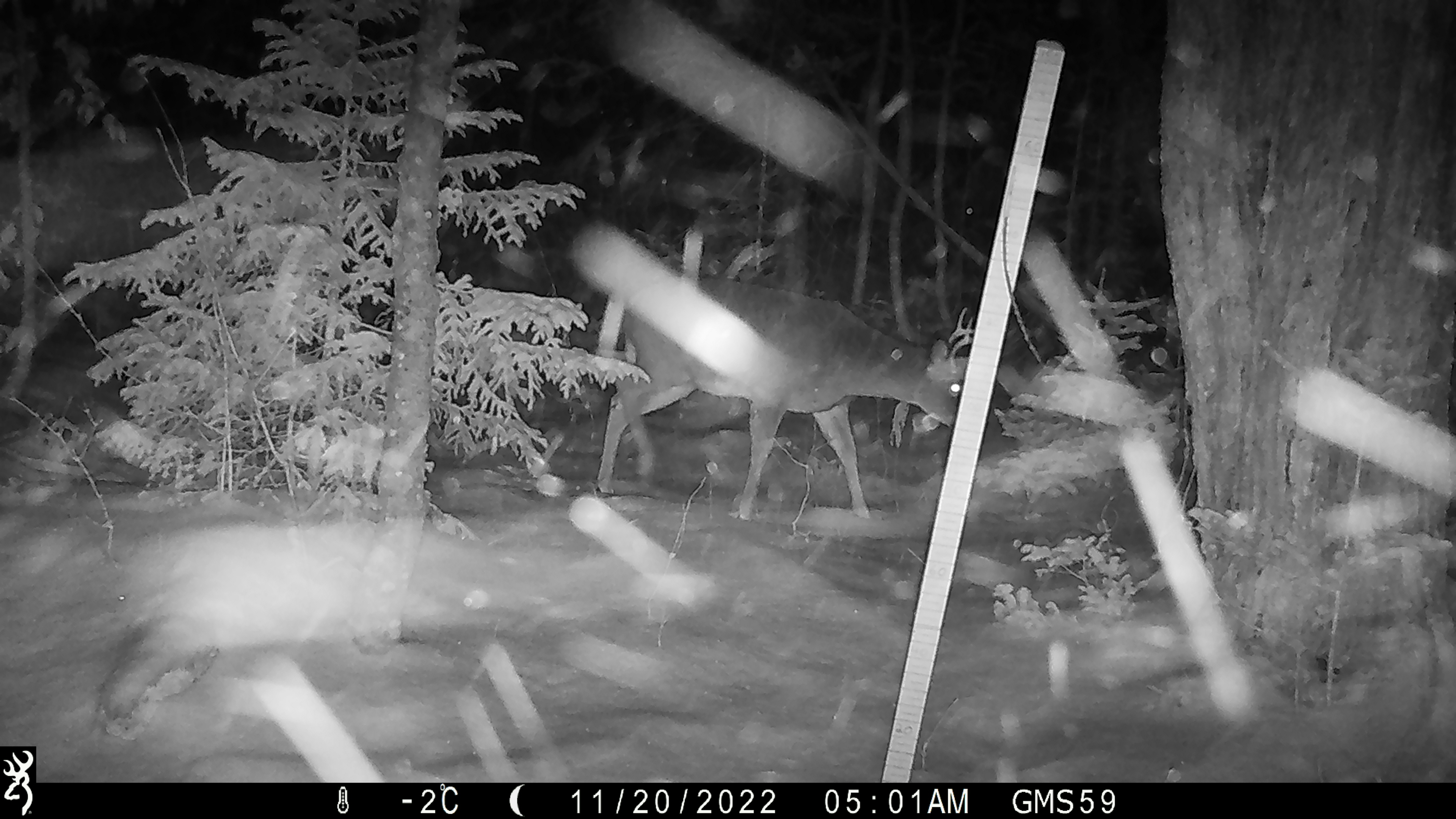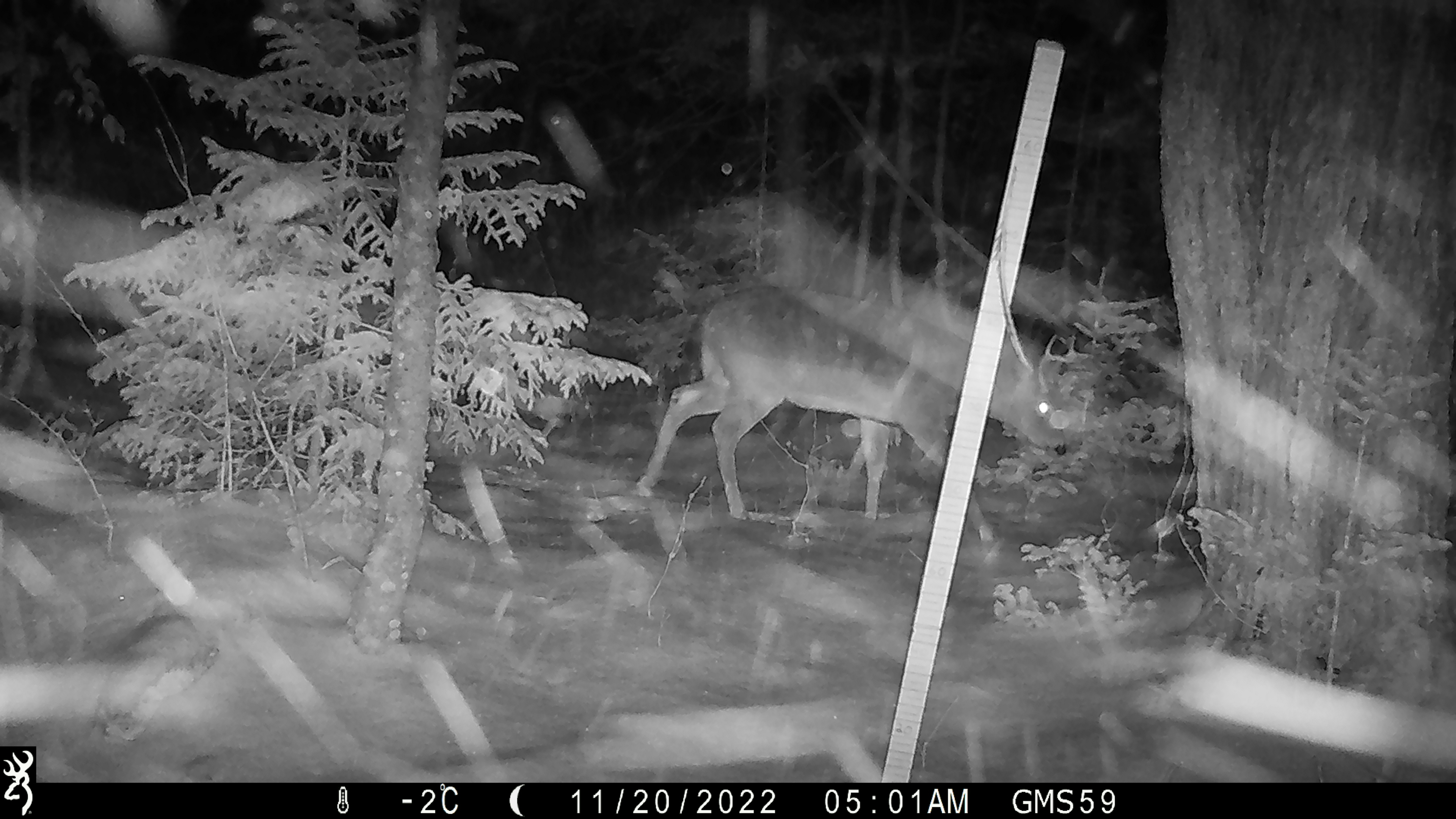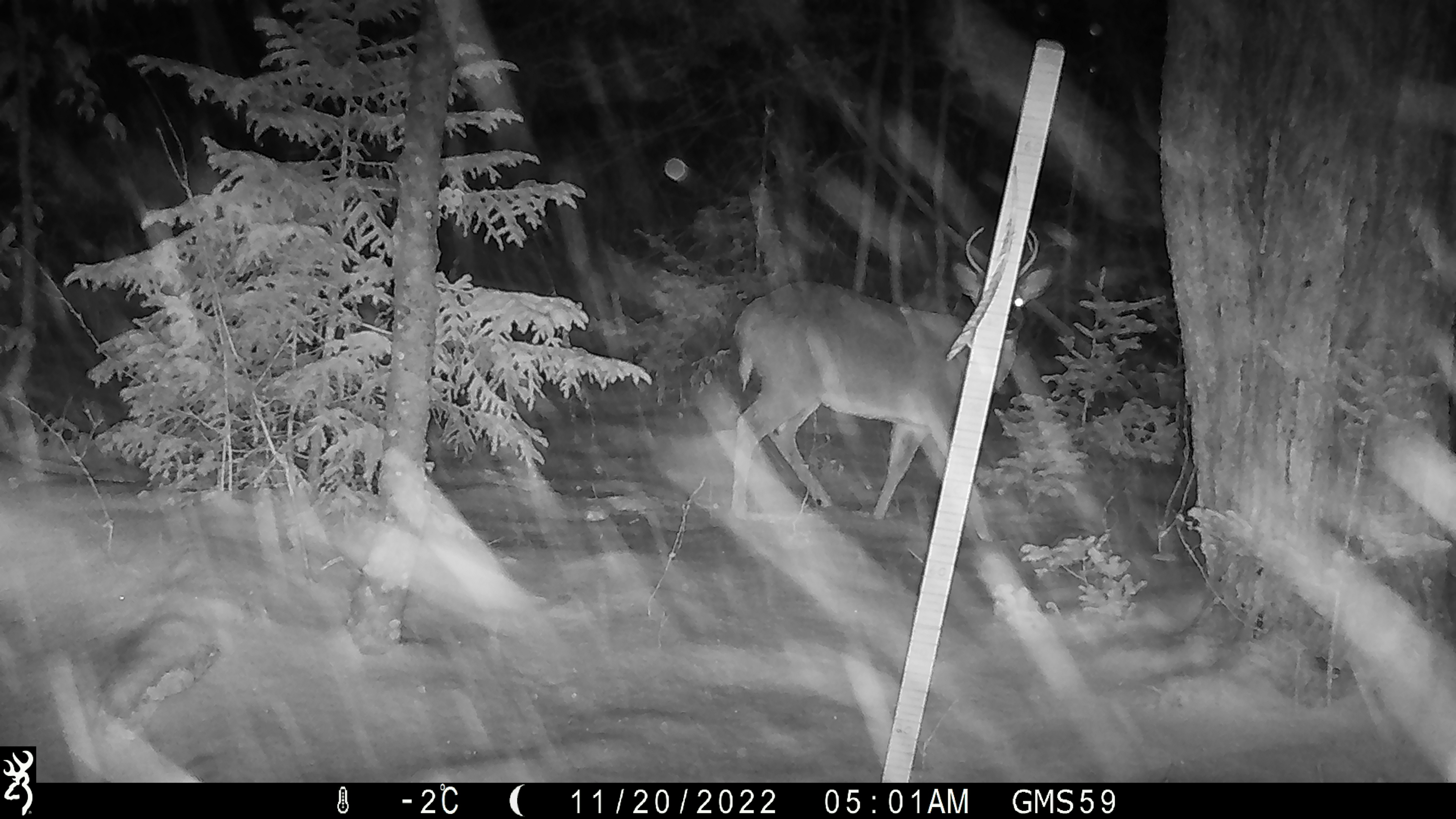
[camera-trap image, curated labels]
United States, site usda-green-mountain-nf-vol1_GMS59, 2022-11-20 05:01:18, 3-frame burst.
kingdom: Animalia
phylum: Chordata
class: Mammalia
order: Artiodactyla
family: Cervidae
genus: Odocoileus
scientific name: Odocoileus virginianus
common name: white-tailed deer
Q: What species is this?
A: White-tailed deer (Odocoileus virginianus).